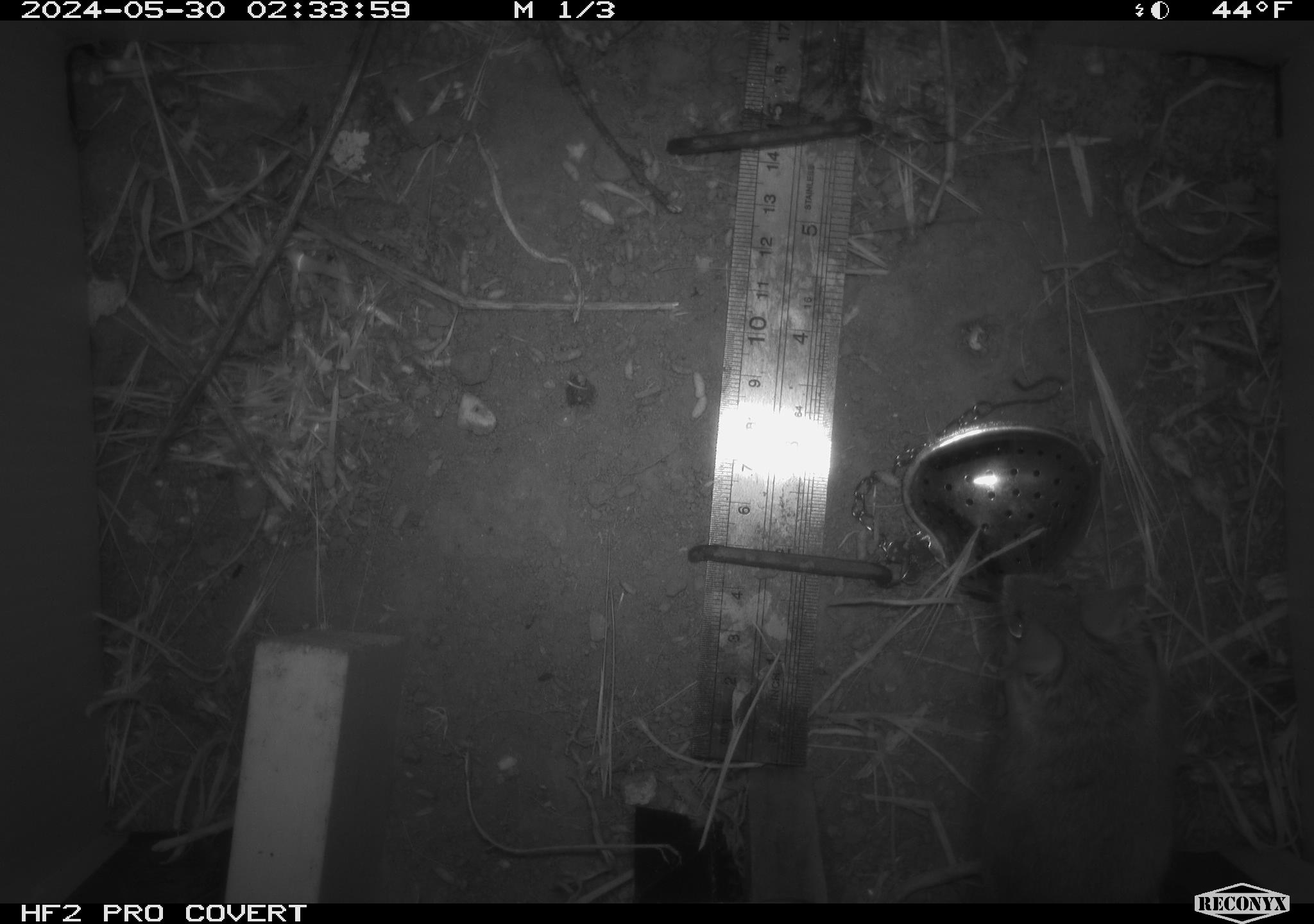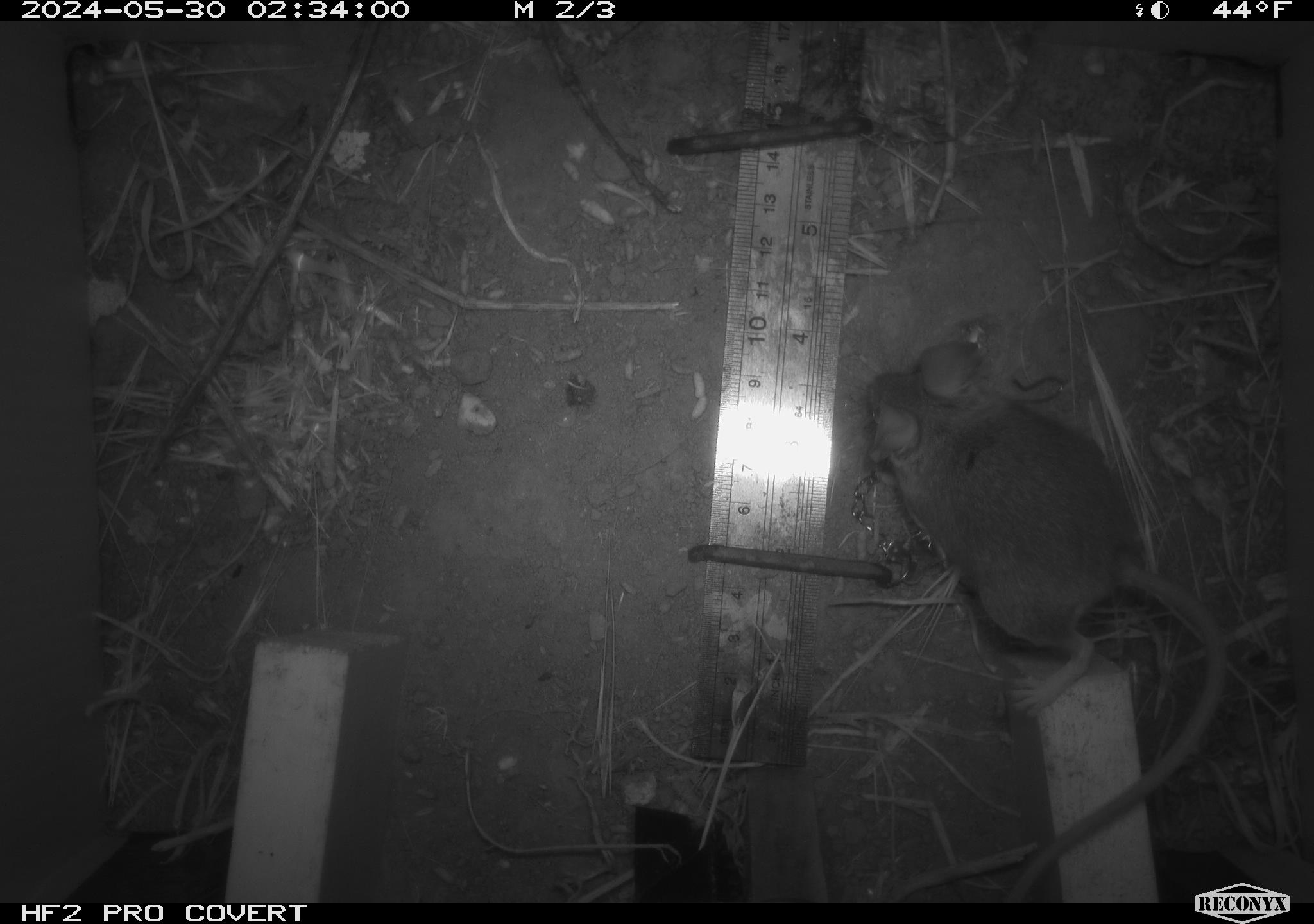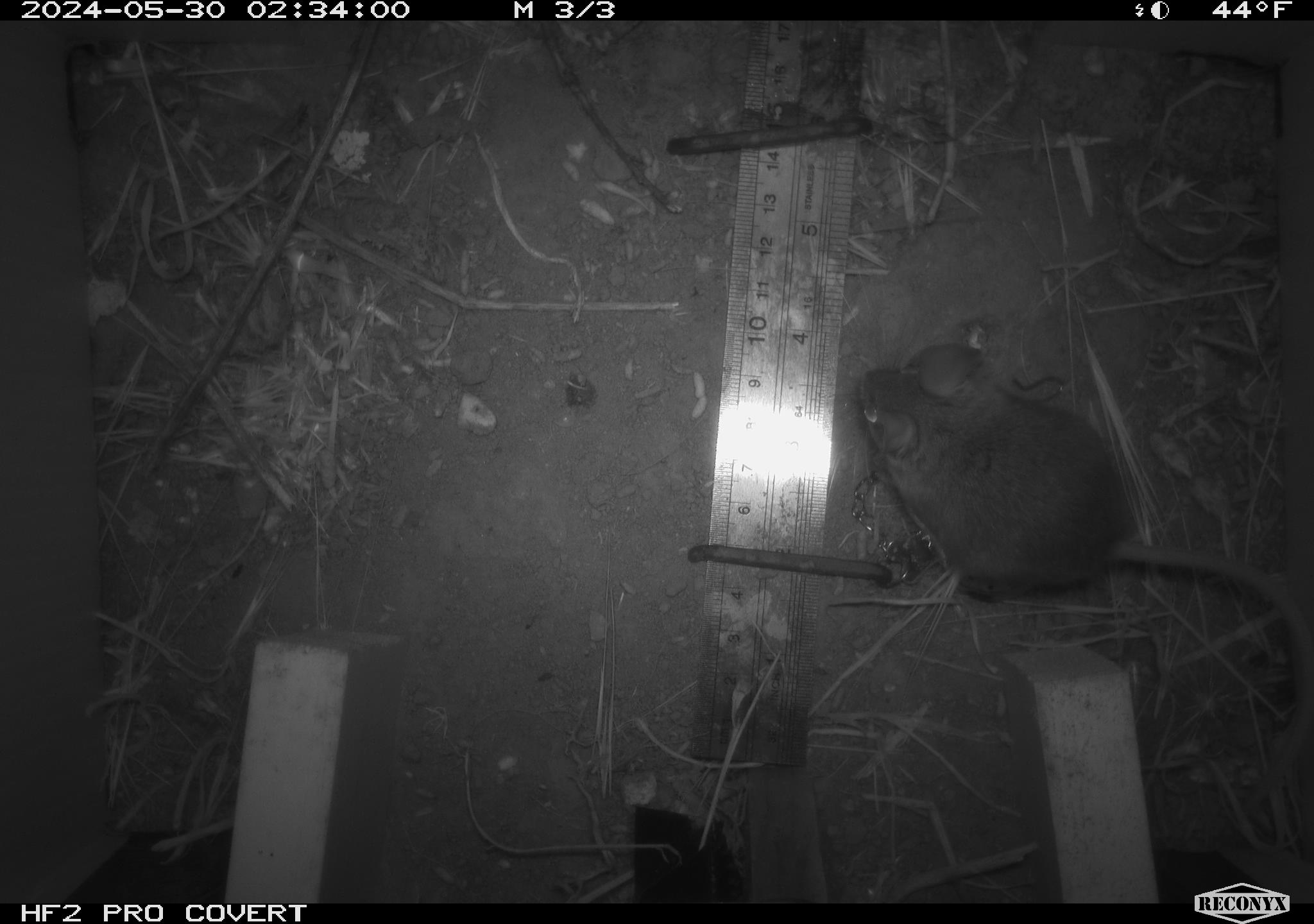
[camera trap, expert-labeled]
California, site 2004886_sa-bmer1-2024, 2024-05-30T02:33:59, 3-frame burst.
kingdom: Animalia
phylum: Chordata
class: Mammalia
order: Rodentia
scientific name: Rodentia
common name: mouse species